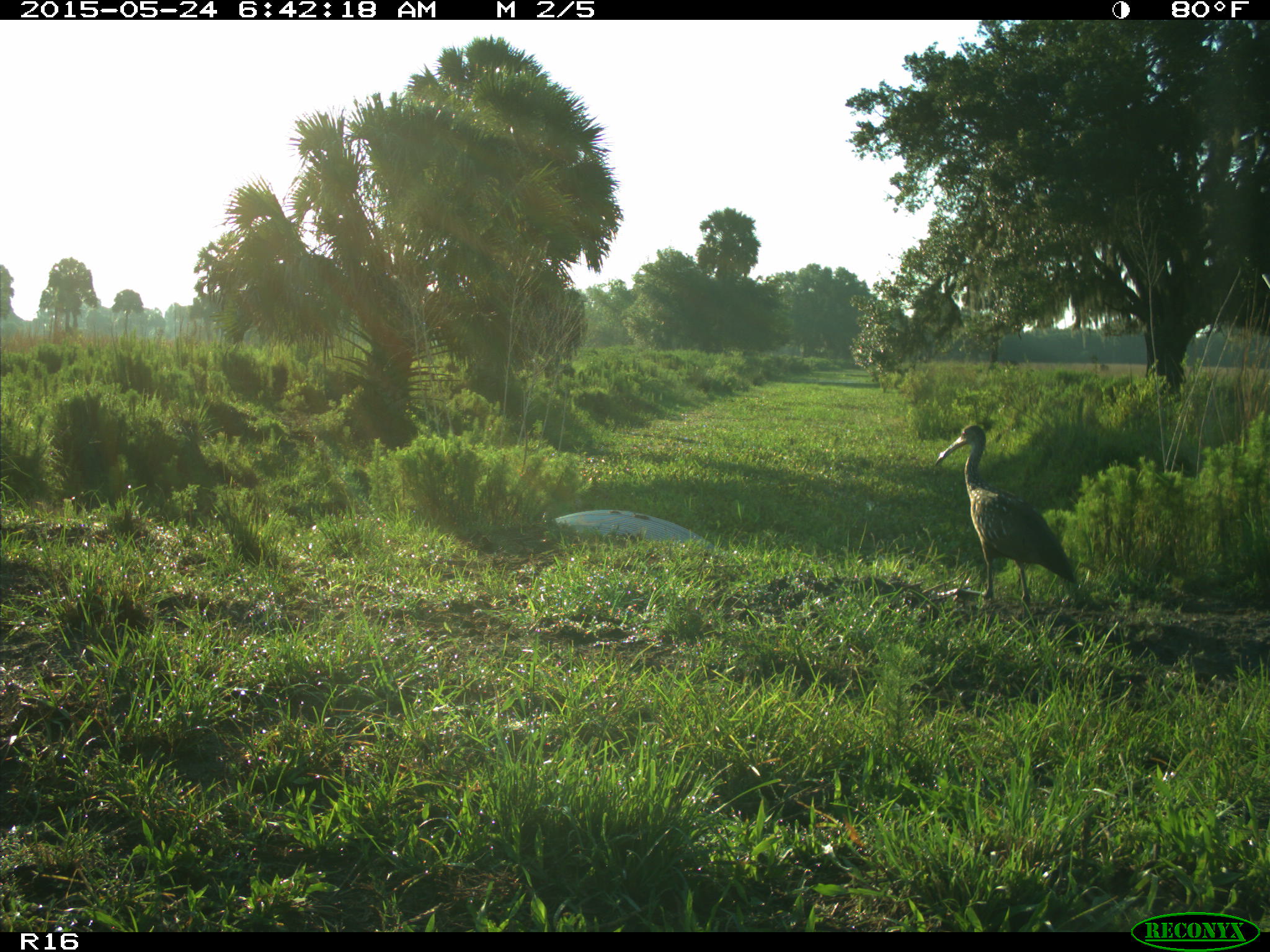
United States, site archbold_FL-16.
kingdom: Animalia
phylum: Chordata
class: Aves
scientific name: Aves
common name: birds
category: unidentified bird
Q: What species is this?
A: Unidentified bird (birds) (Aves).